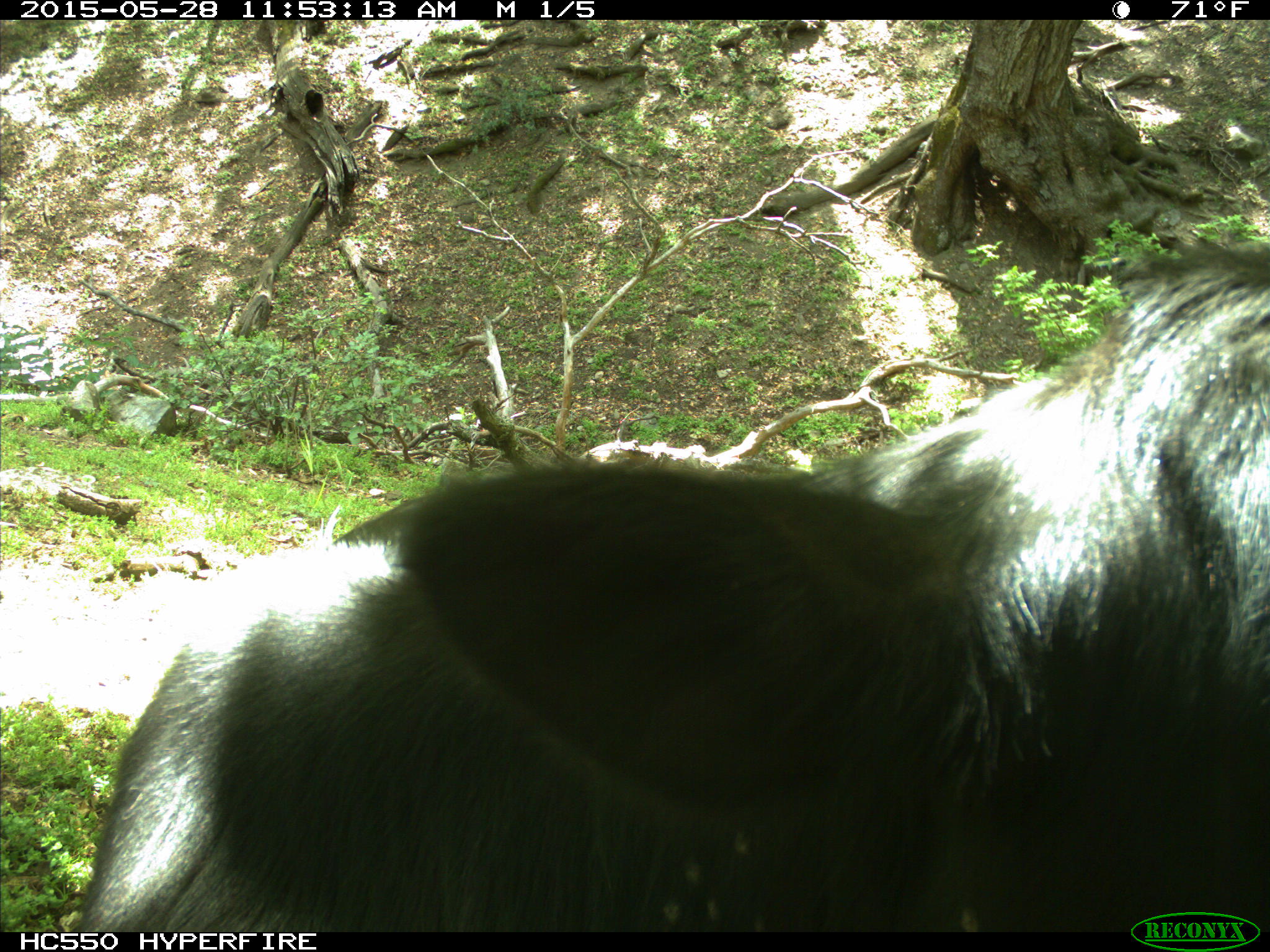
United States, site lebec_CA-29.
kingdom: Animalia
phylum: Chordata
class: Mammalia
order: Artiodactyla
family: Bovidae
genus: Bos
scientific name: Bos taurus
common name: domestic cow